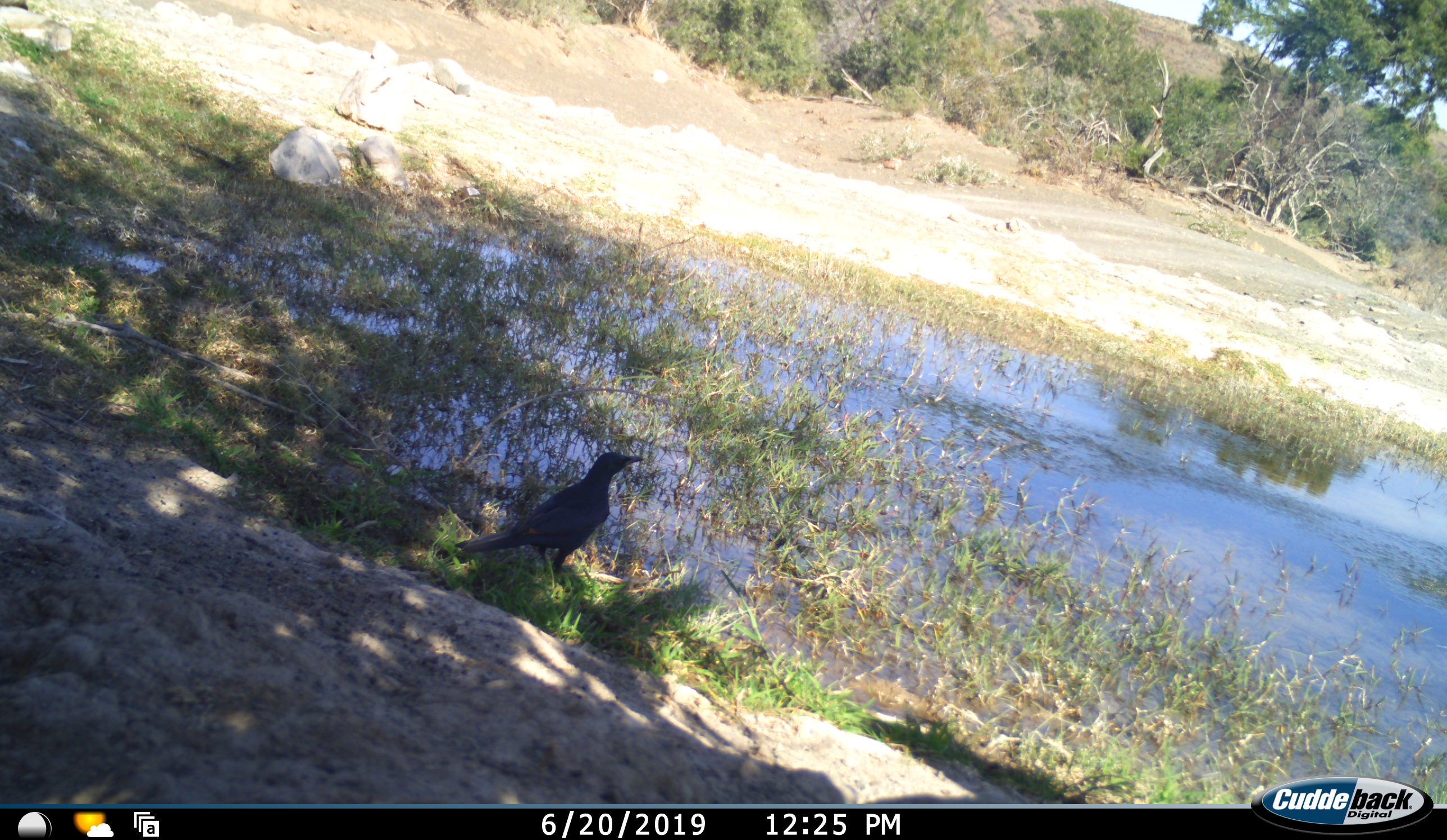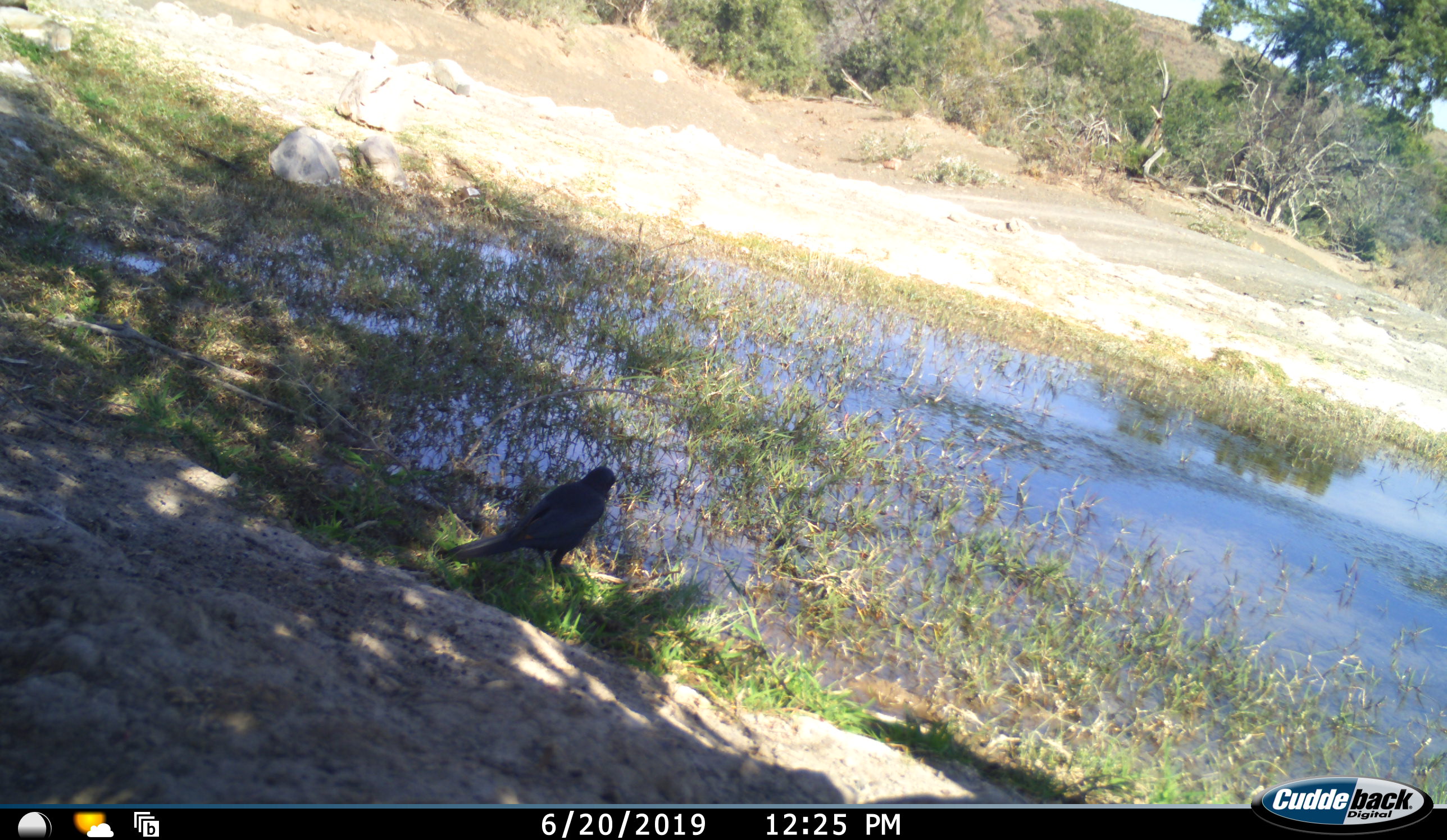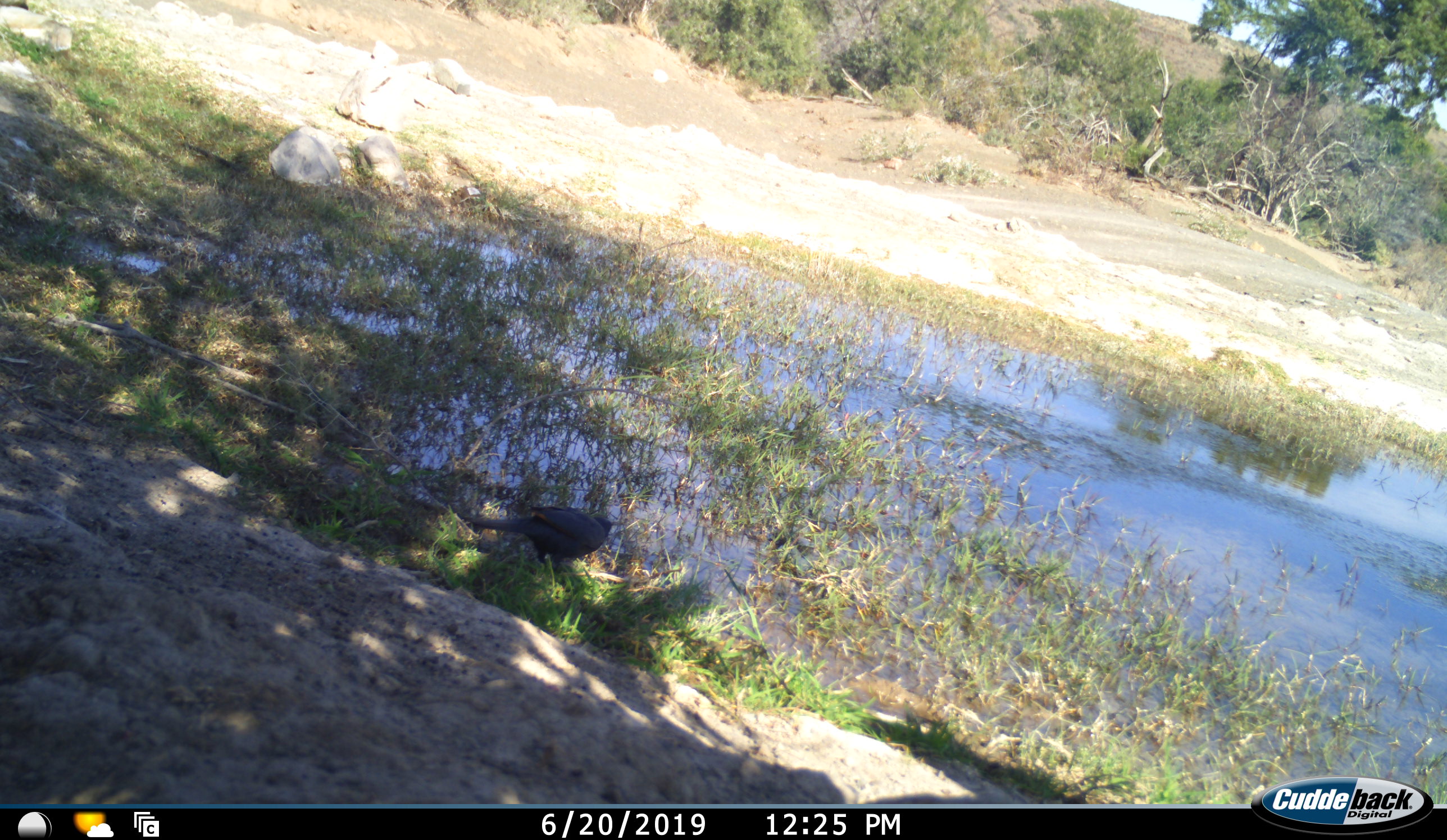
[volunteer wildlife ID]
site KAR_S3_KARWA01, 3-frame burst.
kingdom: Animalia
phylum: Chordata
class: Aves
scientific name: Aves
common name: bird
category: birdother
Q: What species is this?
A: Birdother (bird) (Aves).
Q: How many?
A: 1.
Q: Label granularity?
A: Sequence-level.